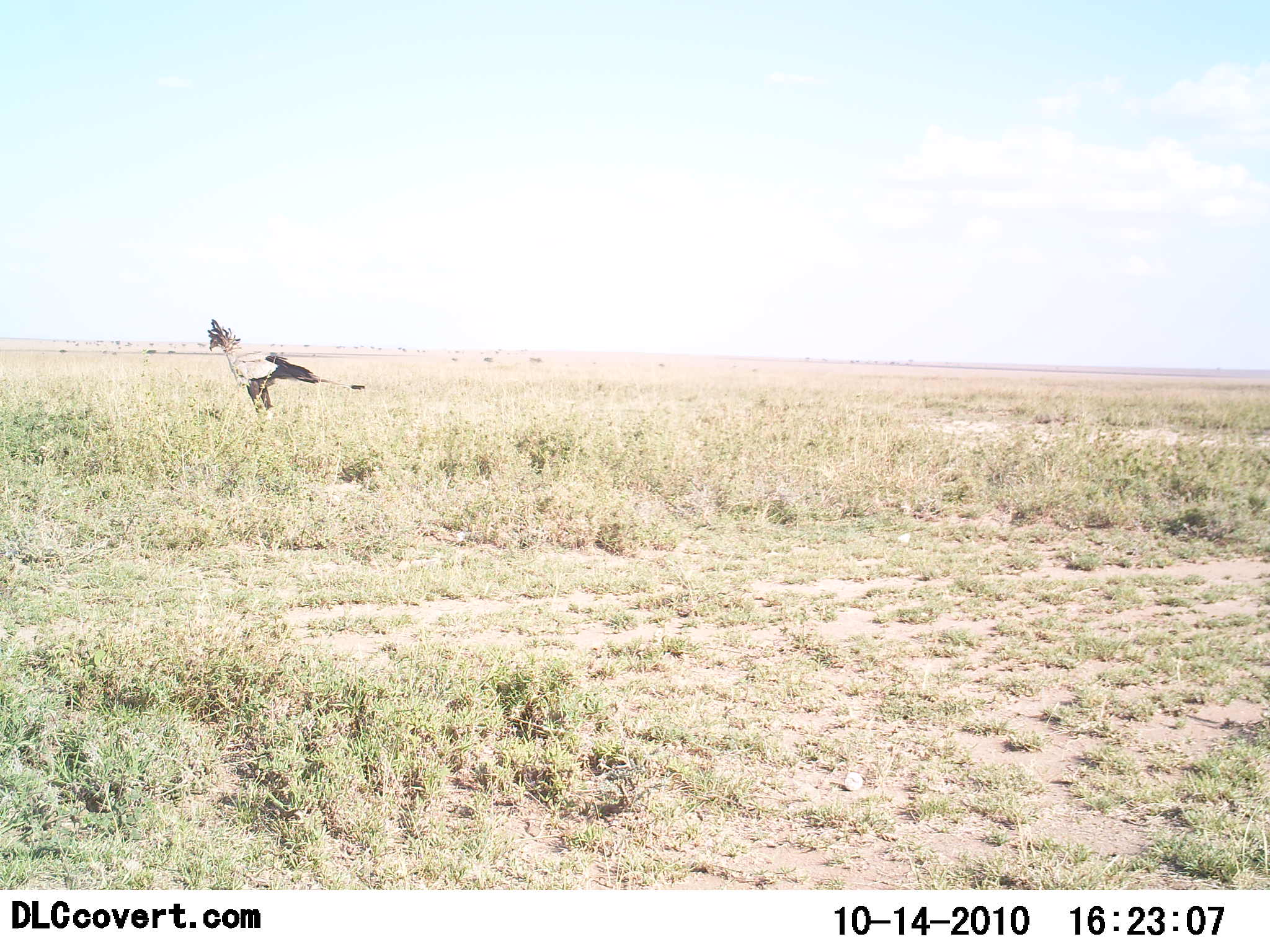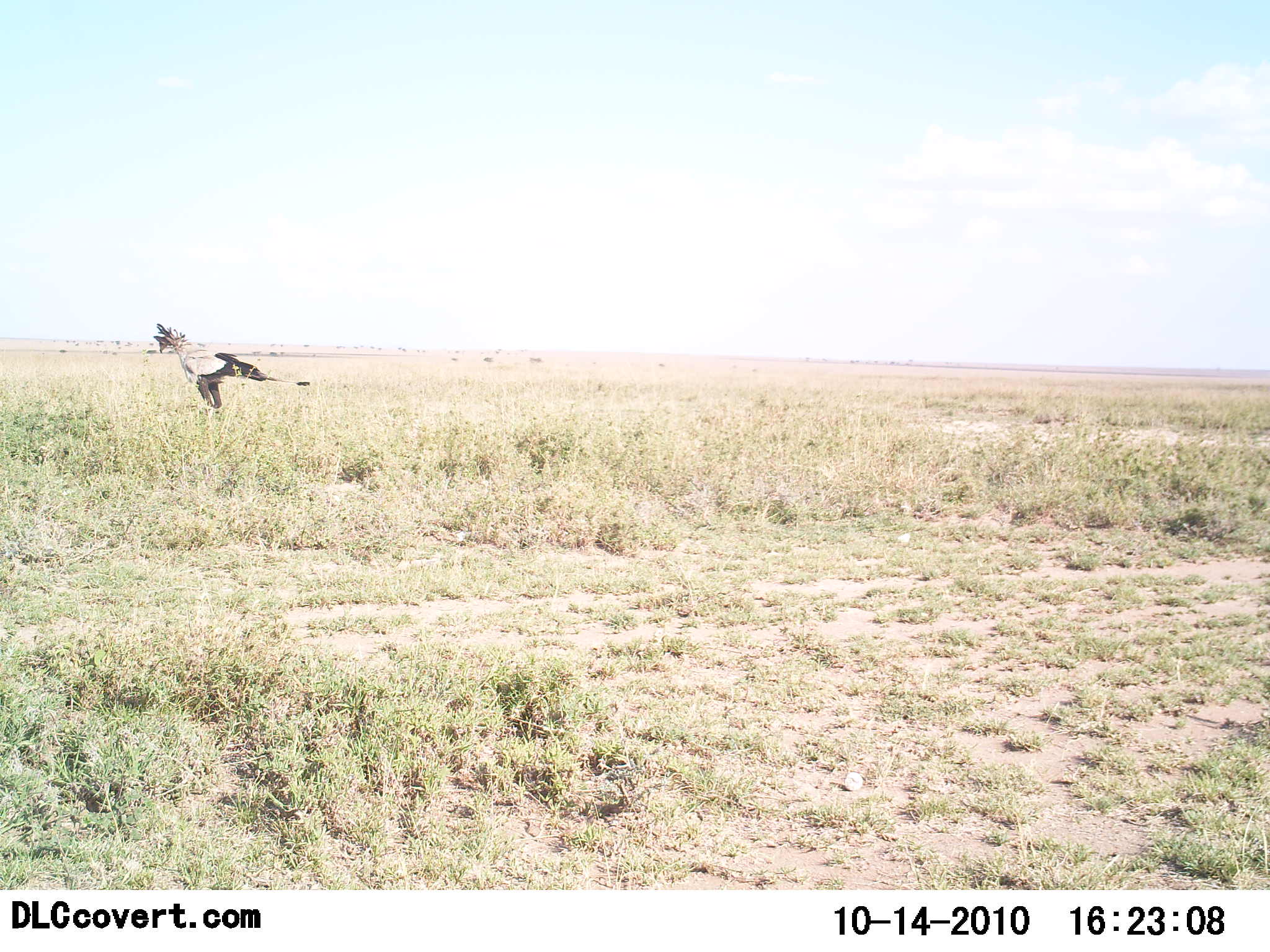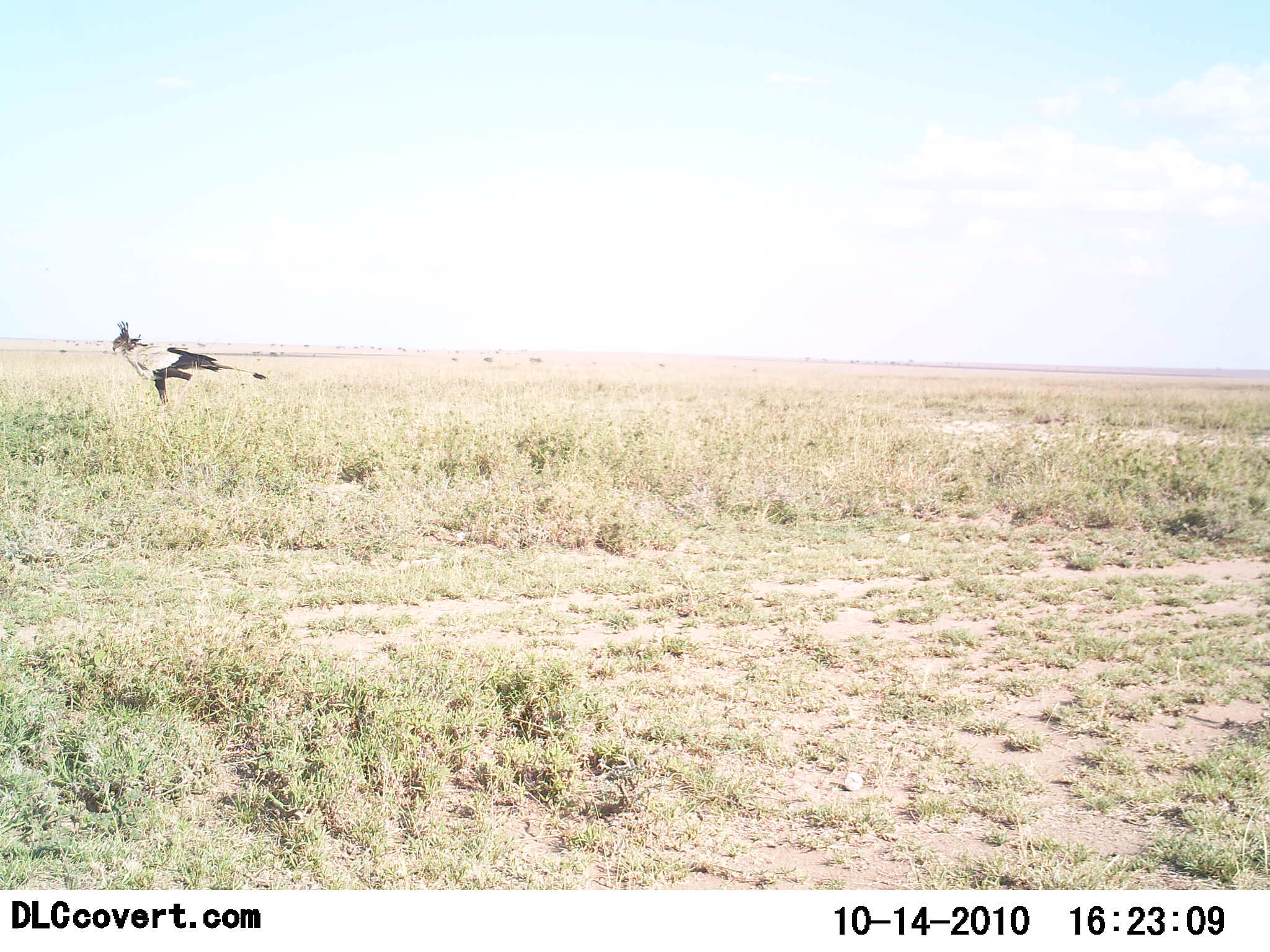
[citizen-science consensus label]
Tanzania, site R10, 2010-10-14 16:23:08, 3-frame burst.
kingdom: Animalia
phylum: Chordata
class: Aves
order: Accipitriformes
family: Sagittariidae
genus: Sagittarius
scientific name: Sagittarius serpentarius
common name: secretary bird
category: secretarybird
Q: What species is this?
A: Secretarybird (secretary bird) (Sagittarius serpentarius).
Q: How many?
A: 1.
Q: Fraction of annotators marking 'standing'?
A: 19%.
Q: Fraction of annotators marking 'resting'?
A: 0%.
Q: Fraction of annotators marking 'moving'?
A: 86%.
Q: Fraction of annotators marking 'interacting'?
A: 0%.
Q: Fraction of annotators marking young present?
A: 0%.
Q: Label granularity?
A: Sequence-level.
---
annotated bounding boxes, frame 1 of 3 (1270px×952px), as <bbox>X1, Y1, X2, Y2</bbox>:
animal: <bbox>206, 316, 366, 427</bbox>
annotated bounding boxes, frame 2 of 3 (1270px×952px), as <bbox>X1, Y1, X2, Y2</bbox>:
animal: <bbox>152, 321, 311, 424</bbox>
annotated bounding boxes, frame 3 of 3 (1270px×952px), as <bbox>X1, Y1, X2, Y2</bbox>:
animal: <bbox>112, 319, 266, 409</bbox>